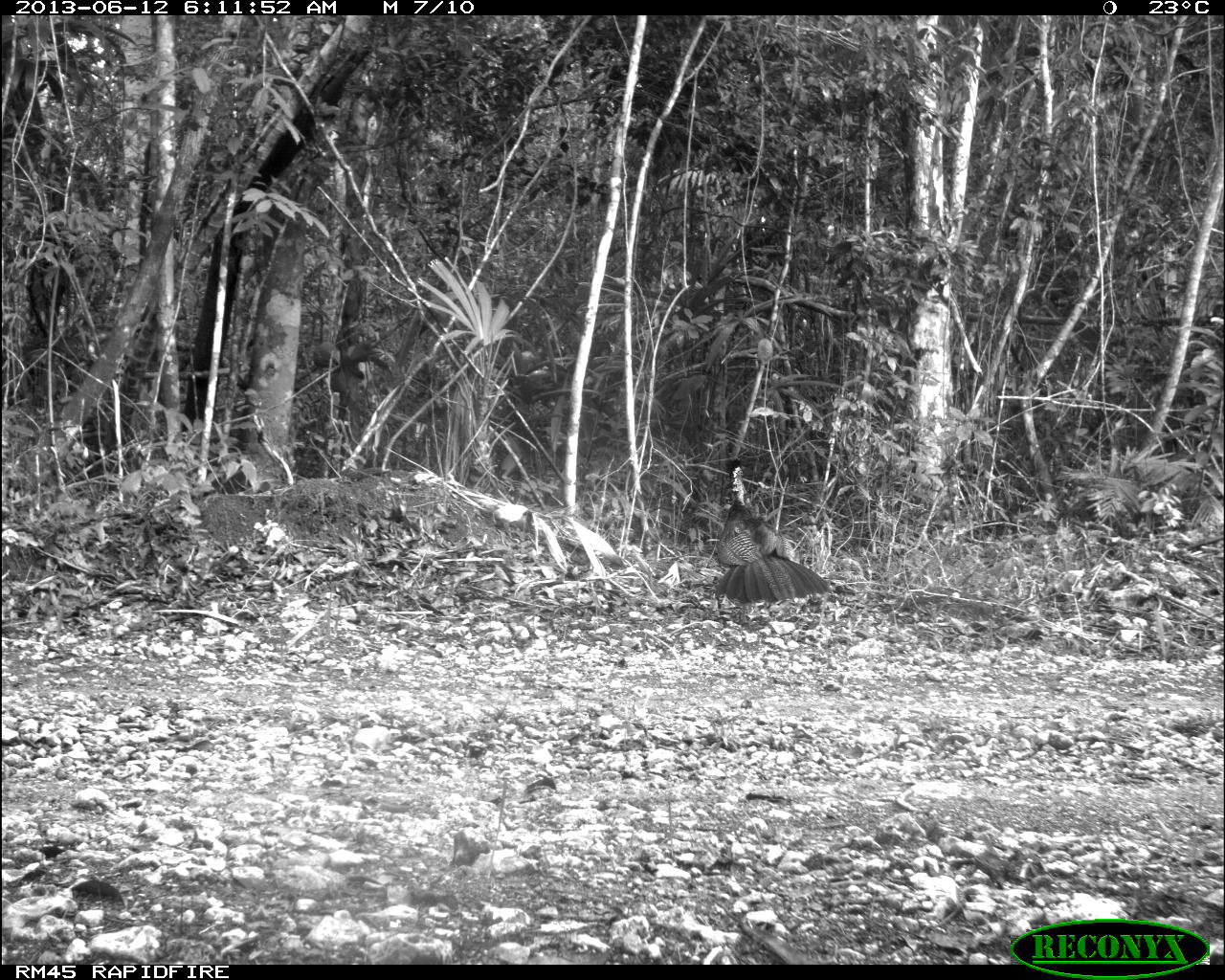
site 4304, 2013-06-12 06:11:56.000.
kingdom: Animalia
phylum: Chordata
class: Aves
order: Galliformes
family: Cracidae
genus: Crax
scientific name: Crax rubra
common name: great curassow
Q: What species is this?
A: Crax rubra (great curassow).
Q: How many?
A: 1.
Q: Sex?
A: Female.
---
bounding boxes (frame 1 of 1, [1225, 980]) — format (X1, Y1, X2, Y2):
crax rubra: (713, 459, 833, 624)